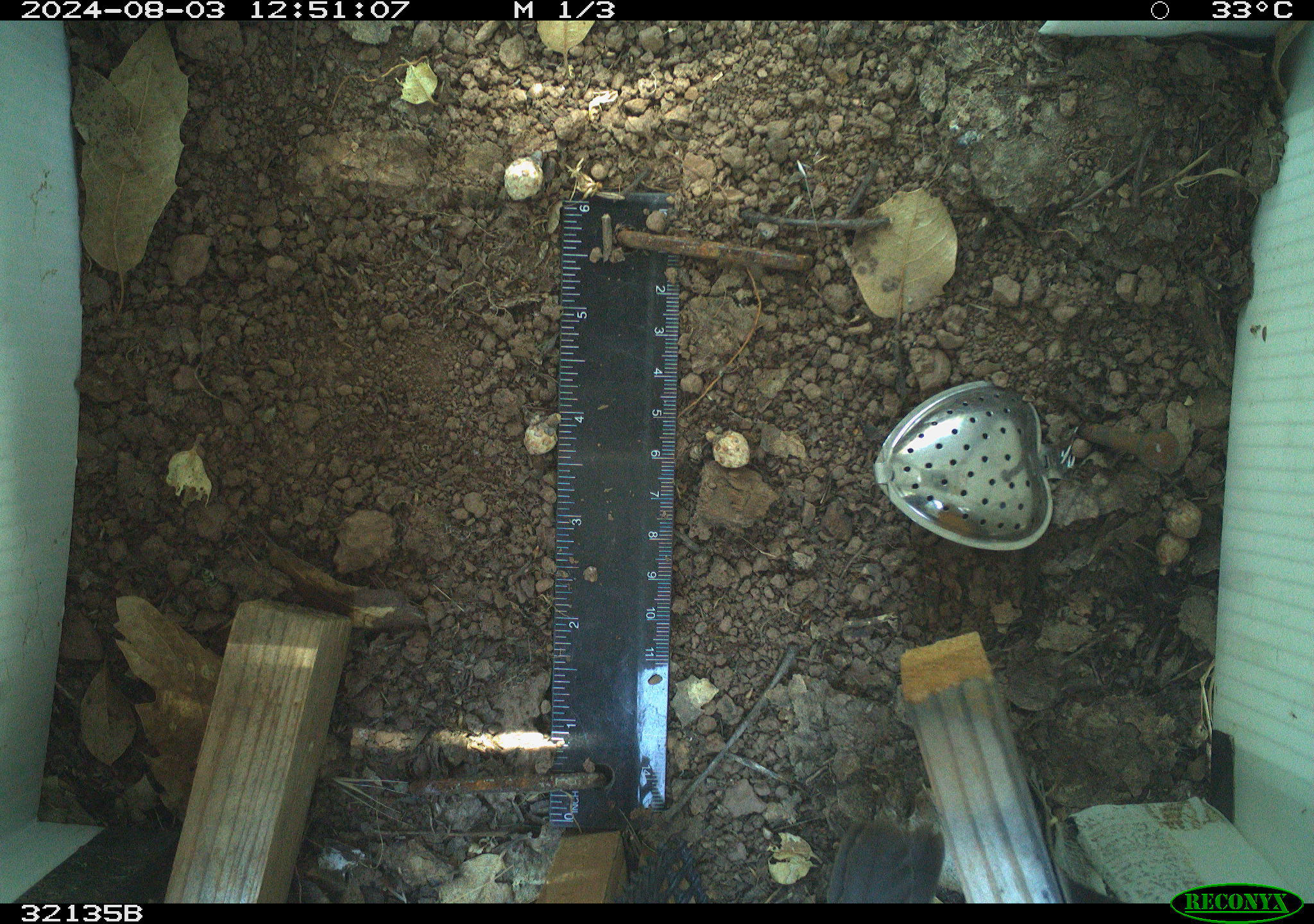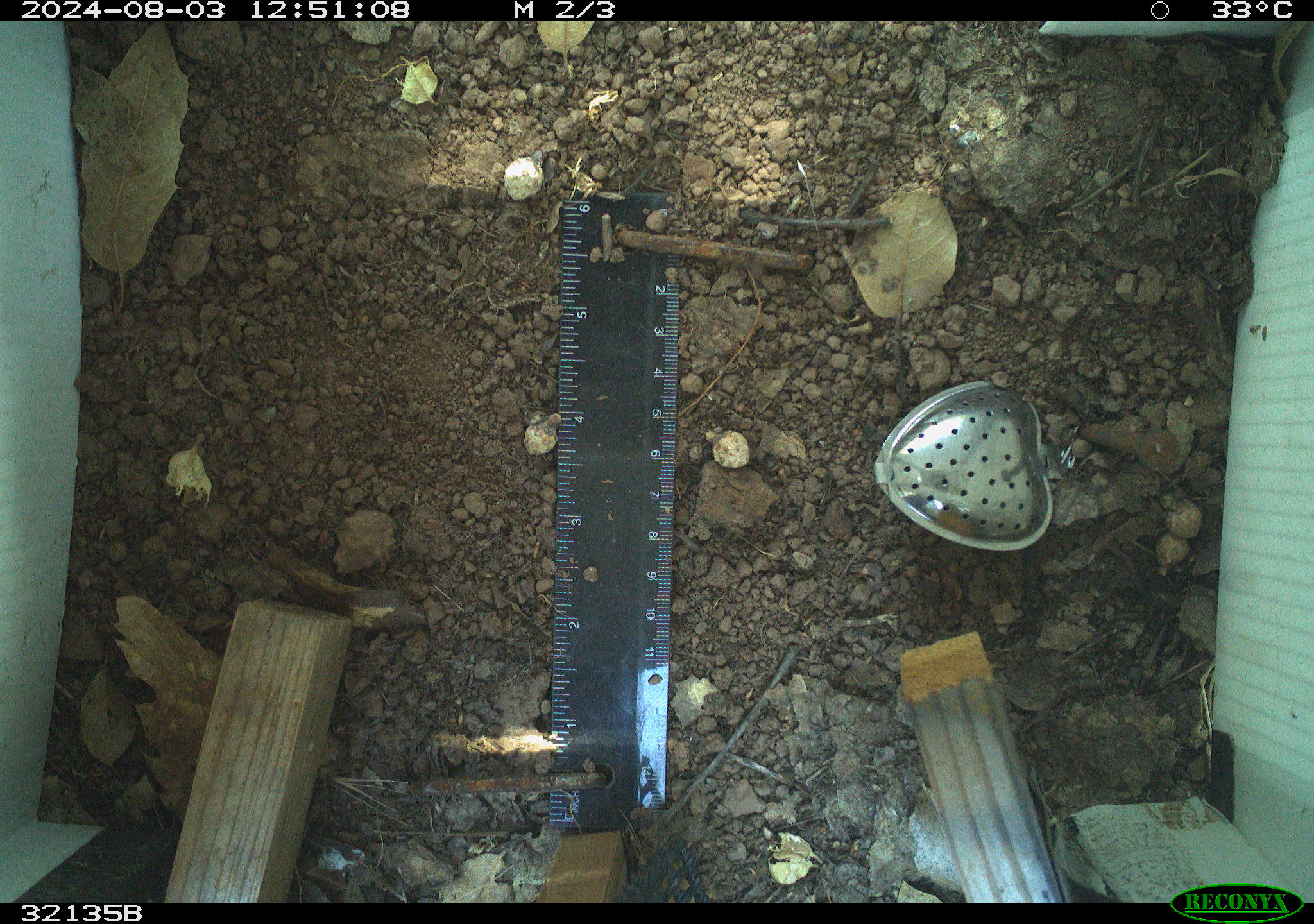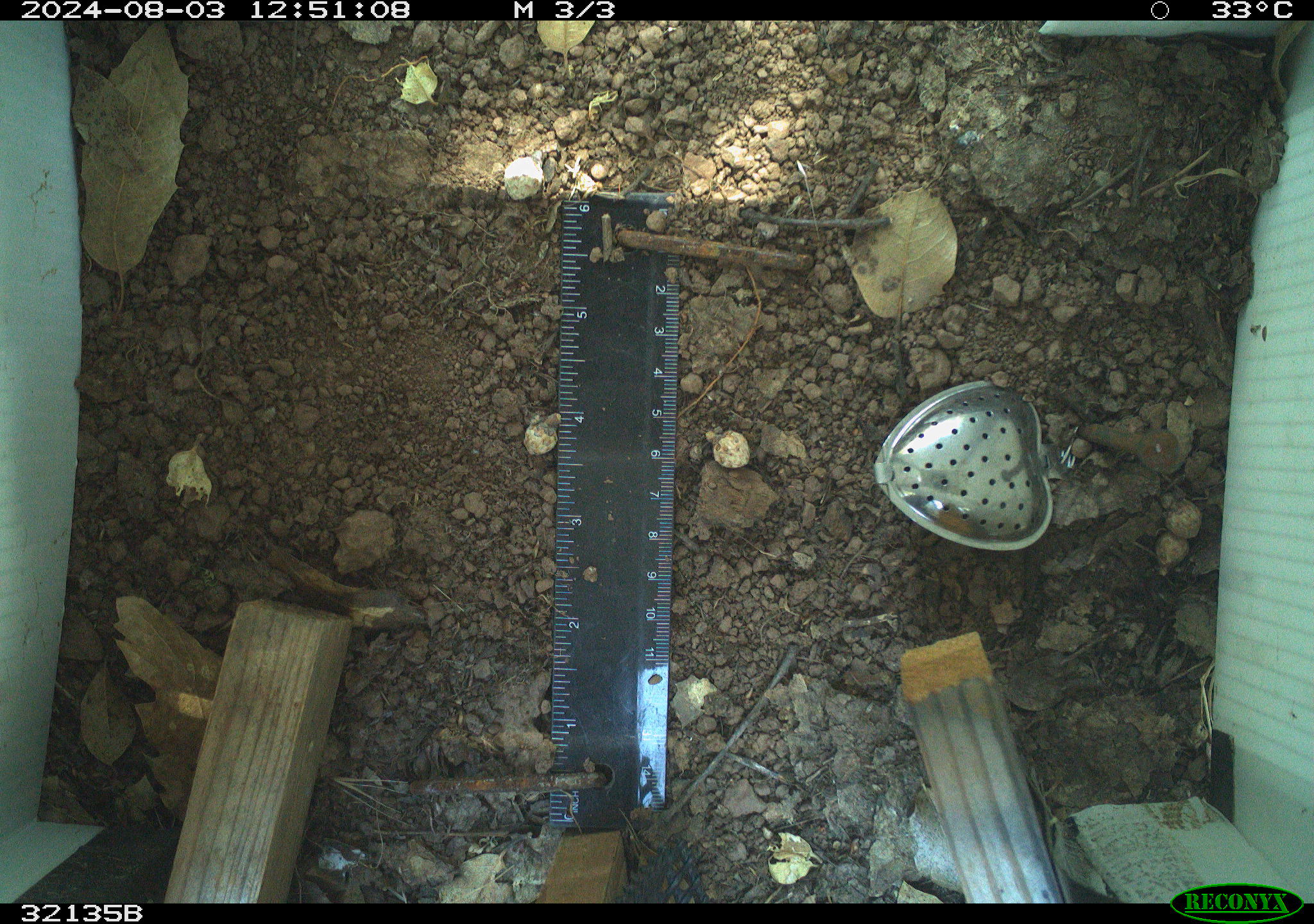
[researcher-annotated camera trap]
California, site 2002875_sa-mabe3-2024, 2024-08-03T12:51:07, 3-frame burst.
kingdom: Animalia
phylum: Chordata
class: Aves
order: Passeriformes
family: Passerellidae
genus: Melozone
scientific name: Melozone crissalis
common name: california towhee